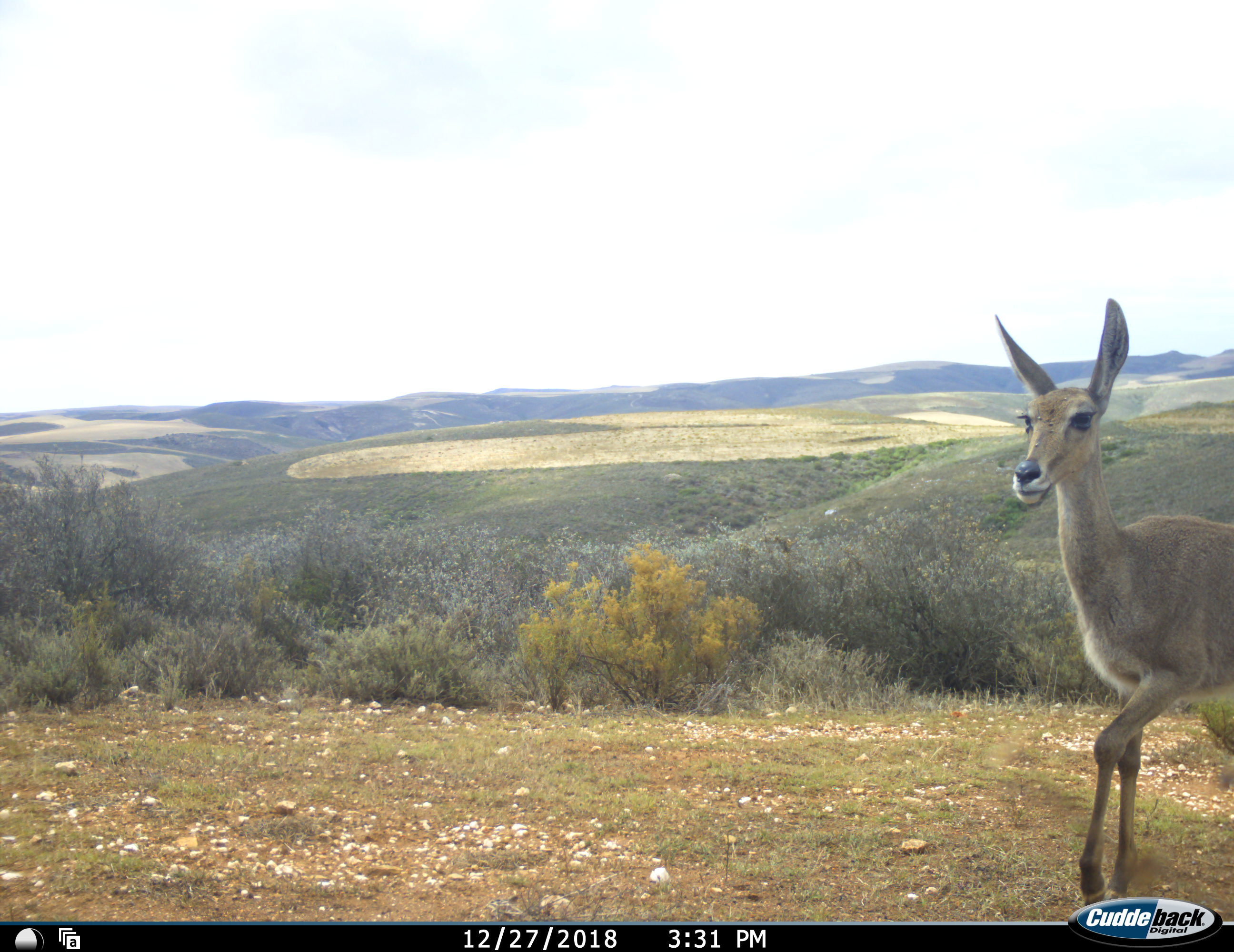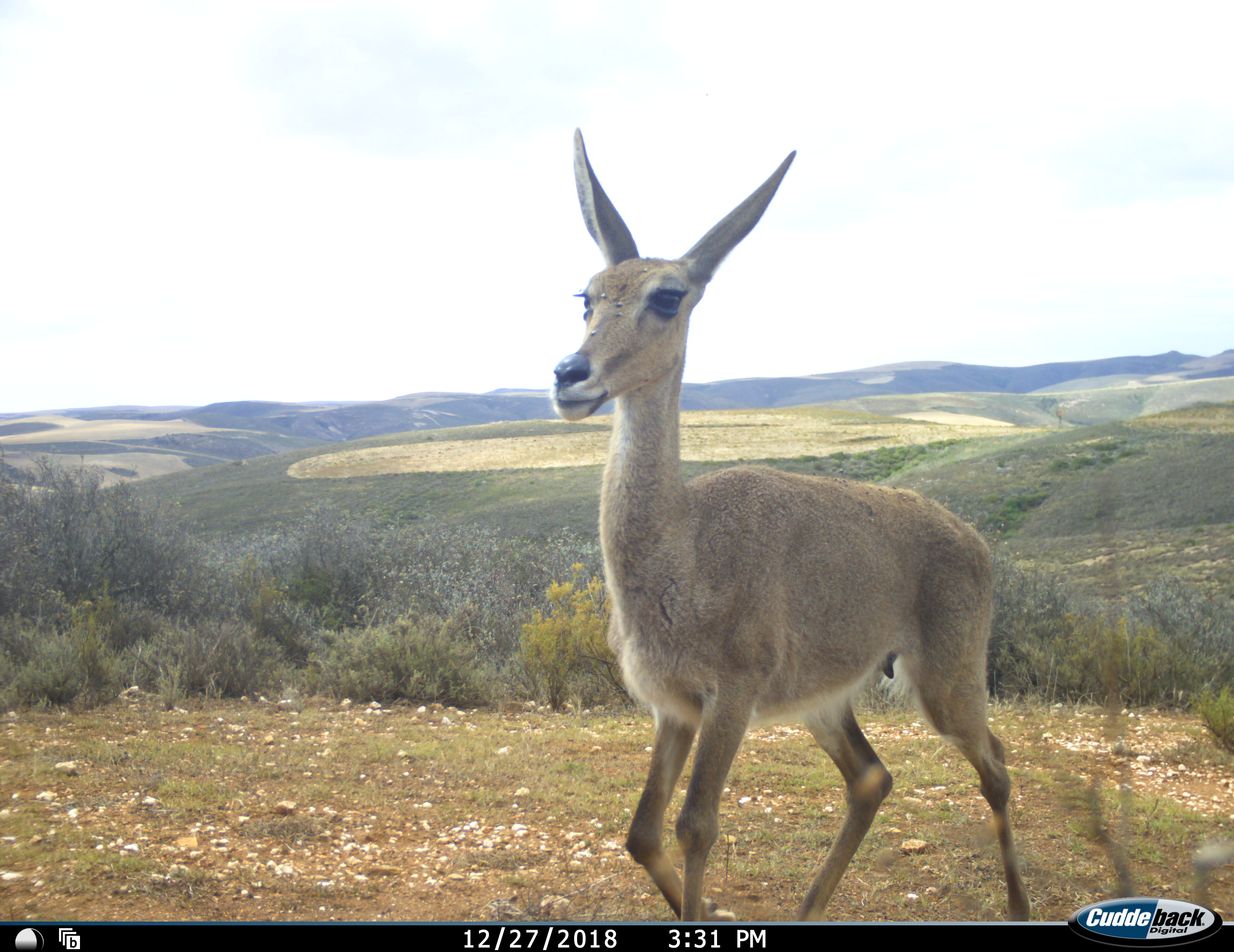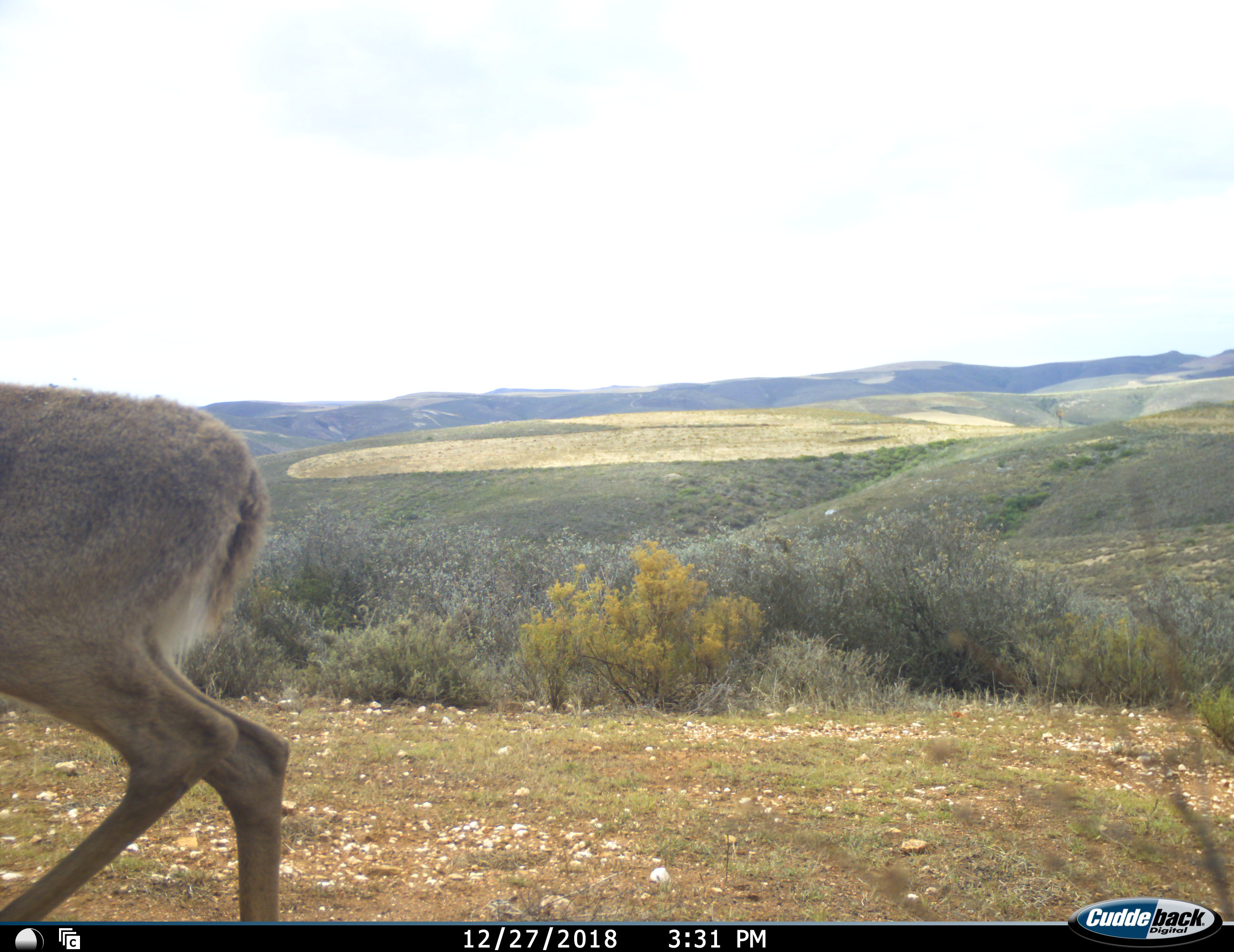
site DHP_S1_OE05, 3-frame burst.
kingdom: Animalia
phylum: Chordata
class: Mammalia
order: Artiodactyla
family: Bovidae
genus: Pelea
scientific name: Pelea capreolus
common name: grey rhebok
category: rhebokgrey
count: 1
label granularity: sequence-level